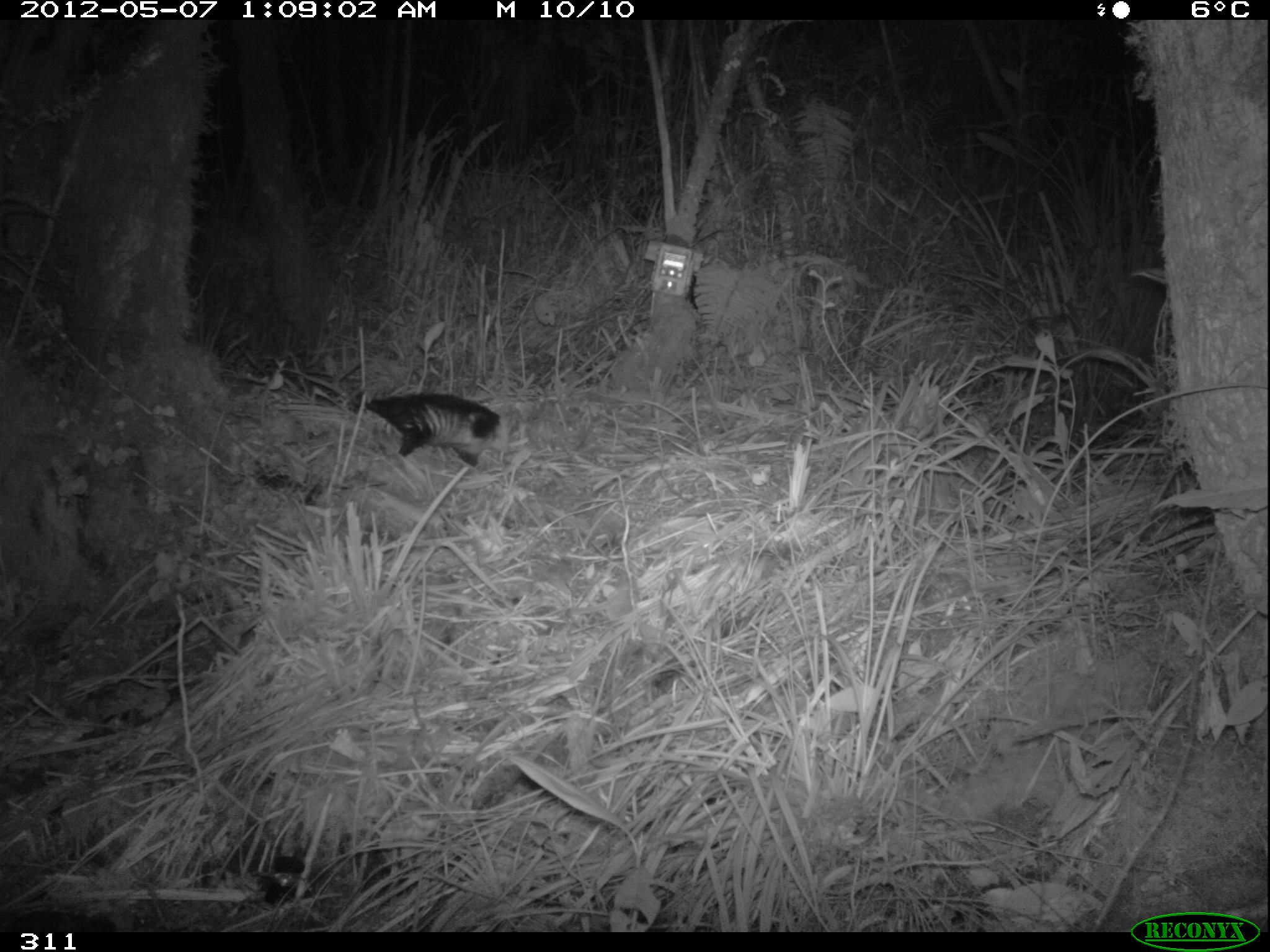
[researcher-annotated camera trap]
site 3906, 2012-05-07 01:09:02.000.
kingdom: Animalia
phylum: Chordata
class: Mammalia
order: Didelphimorphia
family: Didelphidae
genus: Didelphis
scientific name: Didelphis pernigra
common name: andean white-eared opossum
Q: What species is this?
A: Didelphis pernigra (andean white-eared opossum).